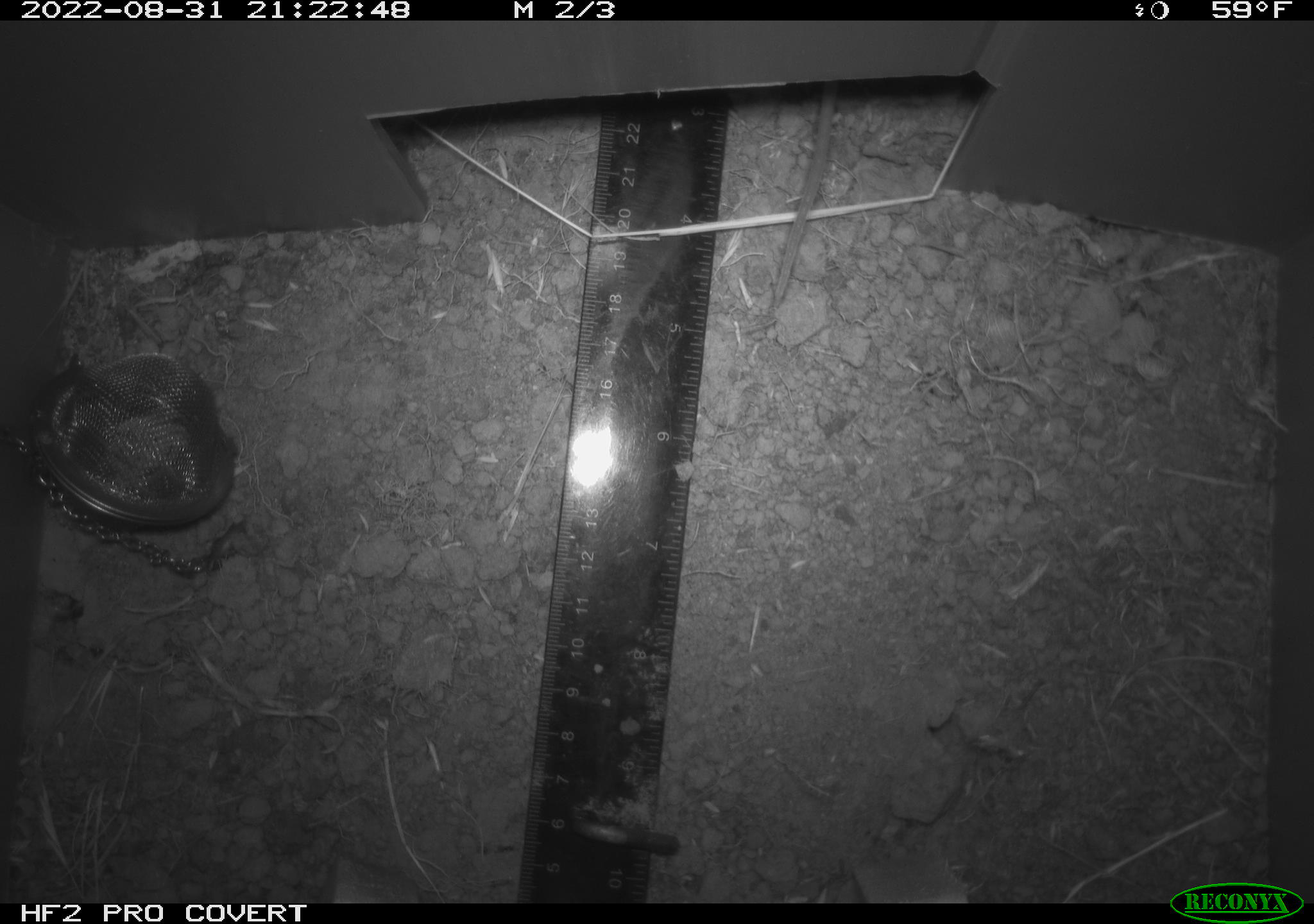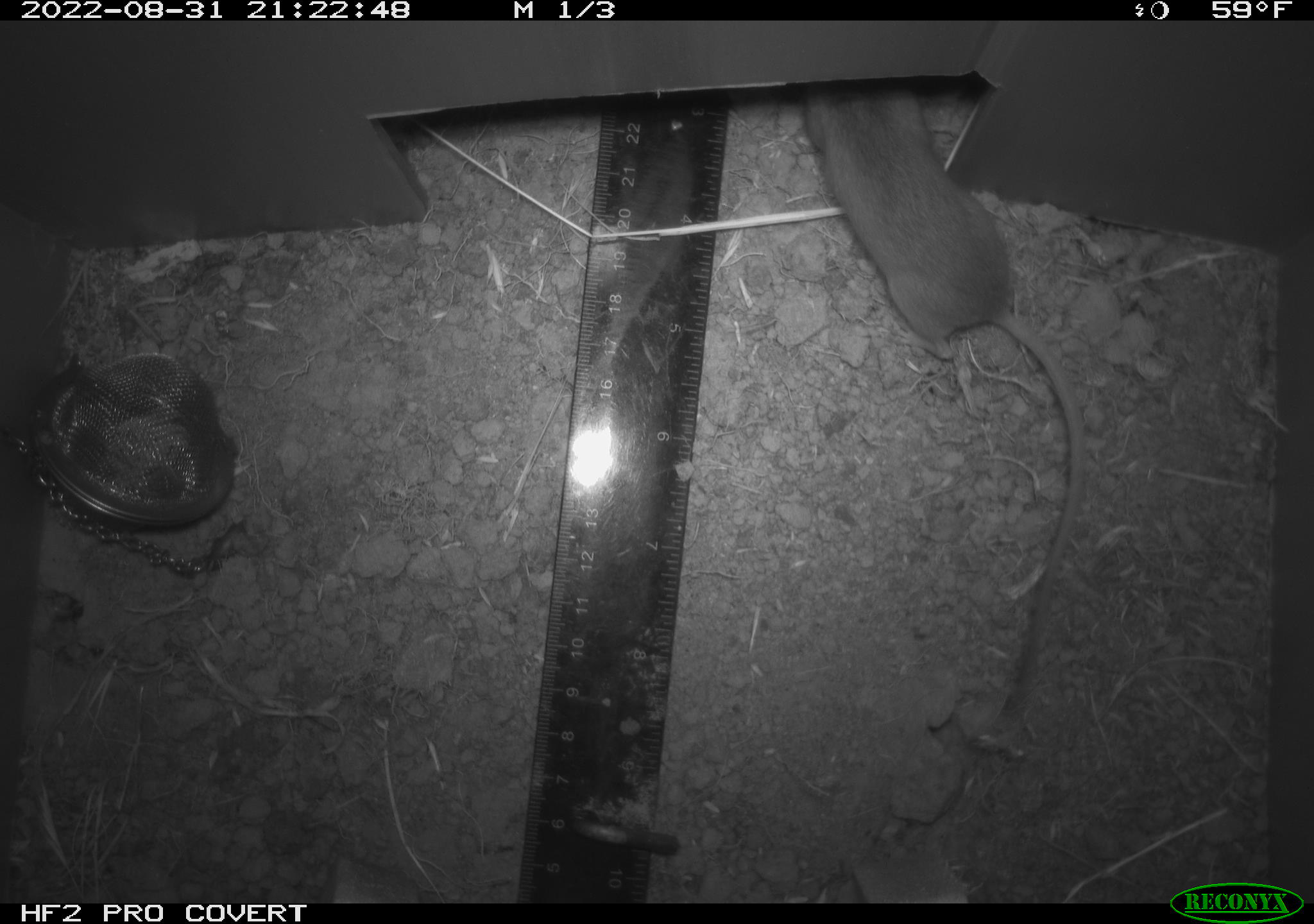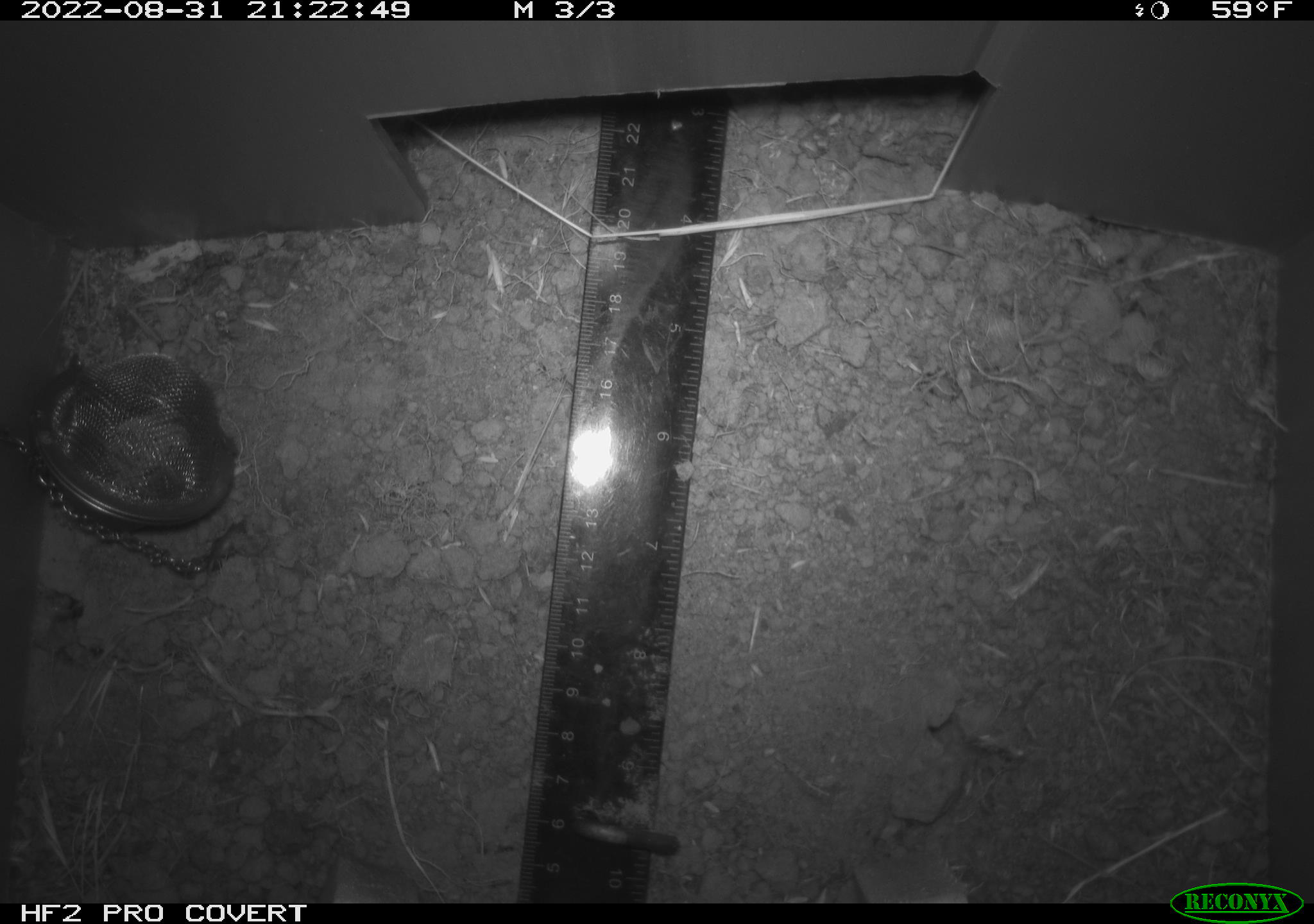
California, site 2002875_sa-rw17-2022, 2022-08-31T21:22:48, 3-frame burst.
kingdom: Animalia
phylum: Chordata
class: Mammalia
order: Rodentia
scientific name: Rodentia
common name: mouse species